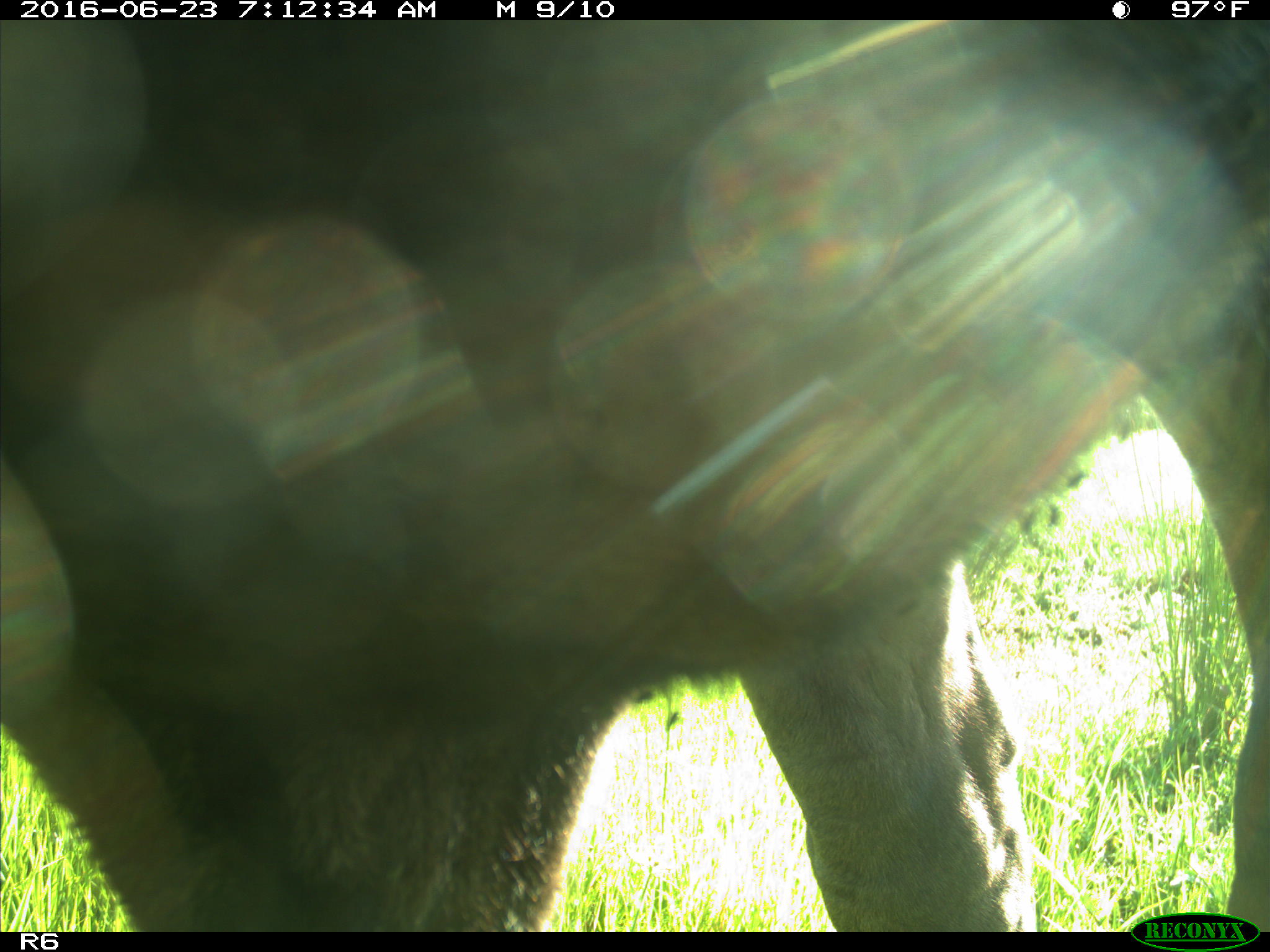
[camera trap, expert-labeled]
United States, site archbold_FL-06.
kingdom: Animalia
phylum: Chordata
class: Mammalia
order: Artiodactyla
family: Bovidae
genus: Bos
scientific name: Bos taurus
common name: domestic cow